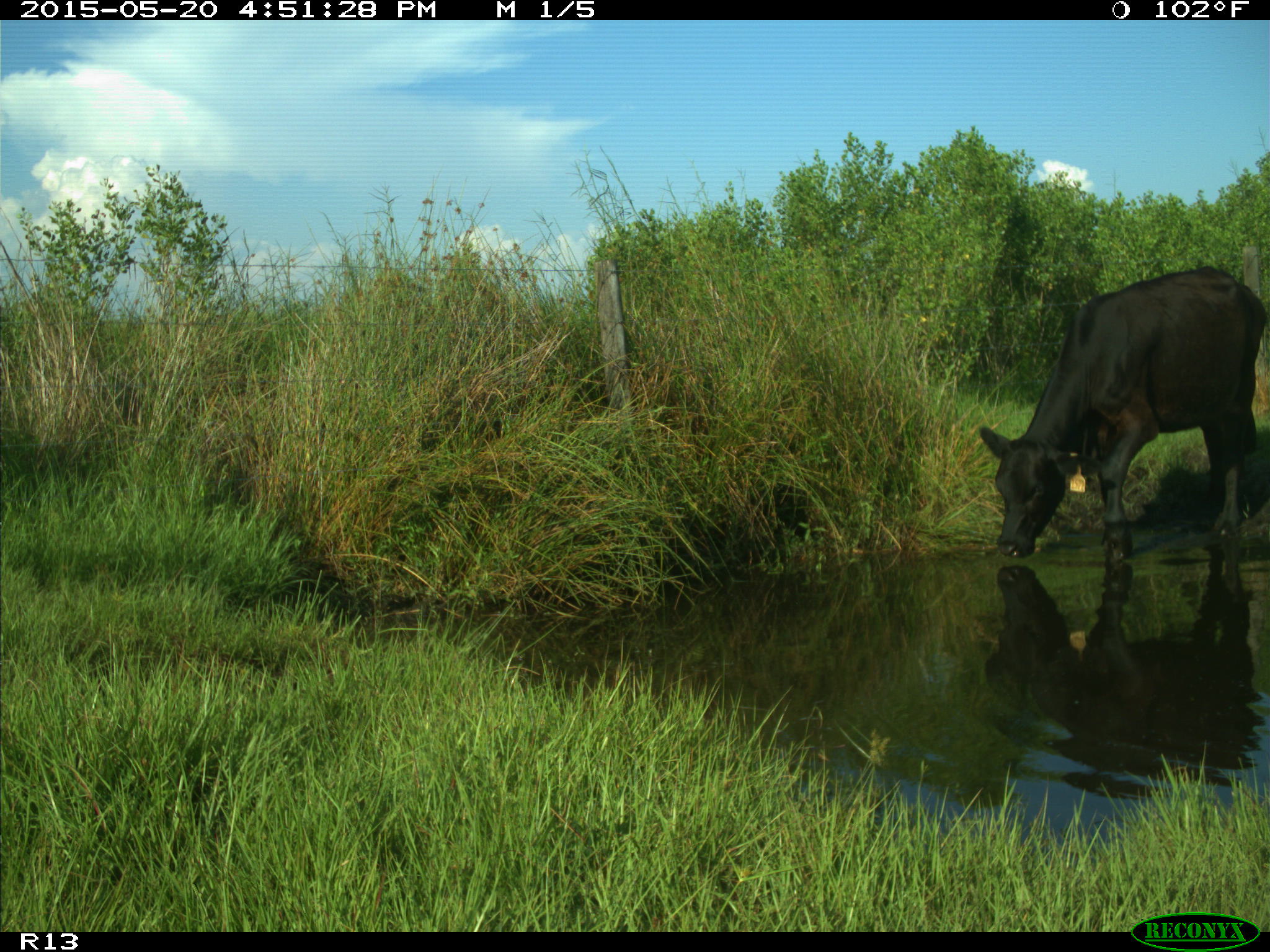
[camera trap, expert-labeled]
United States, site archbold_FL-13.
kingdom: Animalia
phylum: Chordata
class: Mammalia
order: Artiodactyla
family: Bovidae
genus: Bos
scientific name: Bos taurus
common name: domestic cow